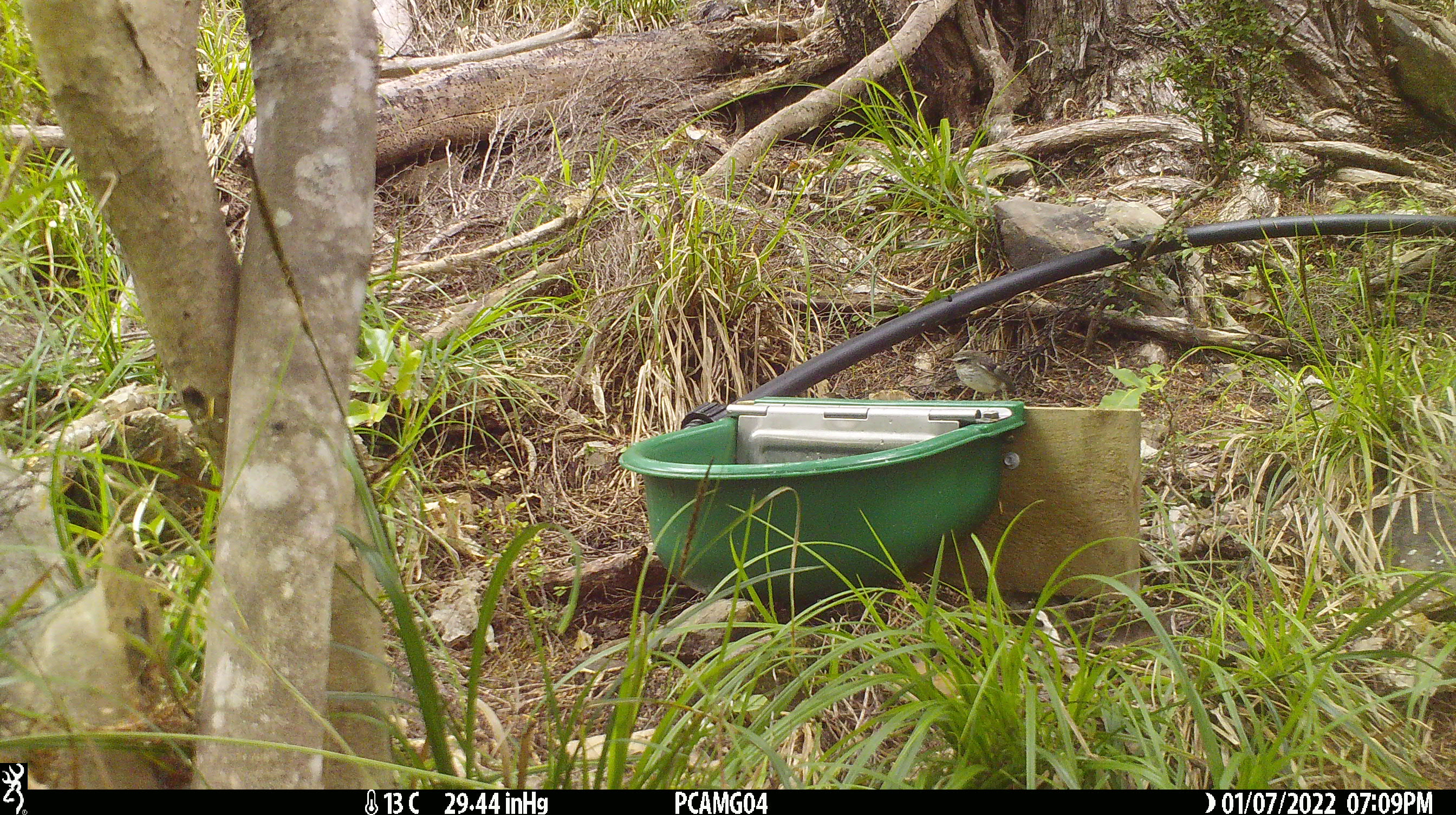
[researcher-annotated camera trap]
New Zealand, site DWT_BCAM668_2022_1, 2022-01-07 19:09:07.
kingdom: Animalia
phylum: Chordata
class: Aves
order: Passeriformes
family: Acanthisittidae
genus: Acanthisitta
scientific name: Acanthisitta chloris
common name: rifleman